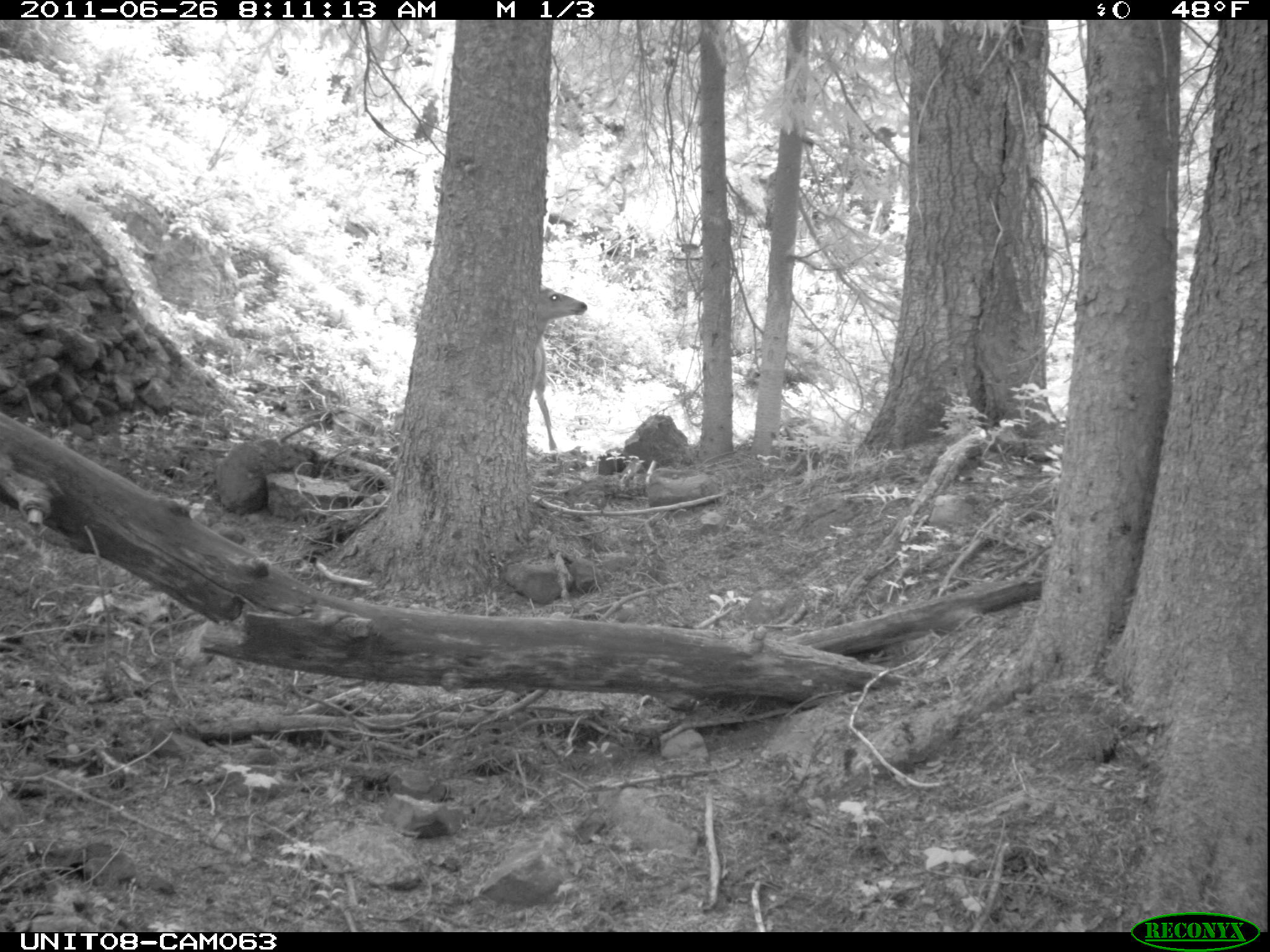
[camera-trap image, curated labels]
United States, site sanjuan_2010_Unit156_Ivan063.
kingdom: Animalia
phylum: Chordata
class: Mammalia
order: Artiodactyla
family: Cervidae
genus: Odocoileus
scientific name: Odocoileus hemionus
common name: mule deer